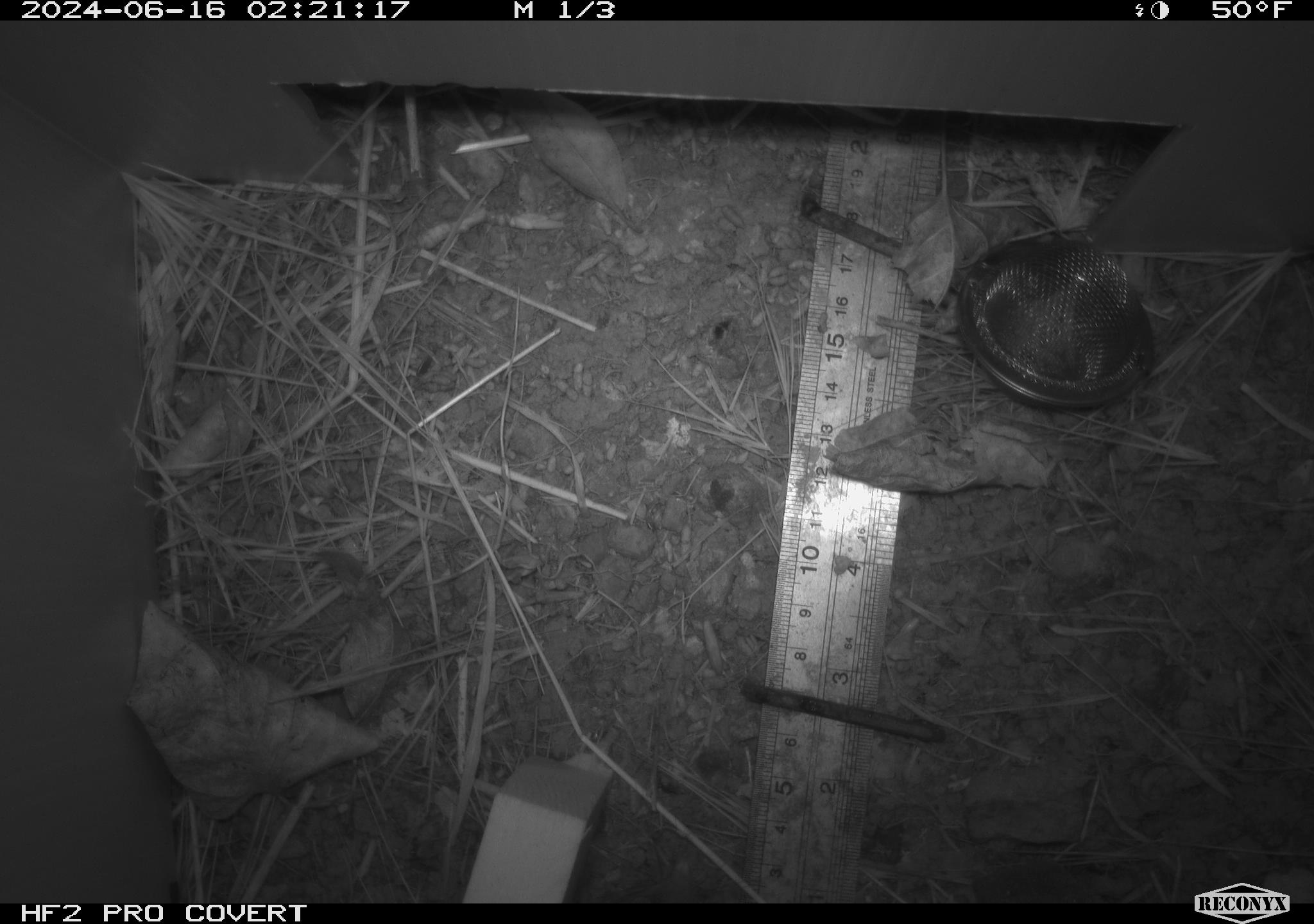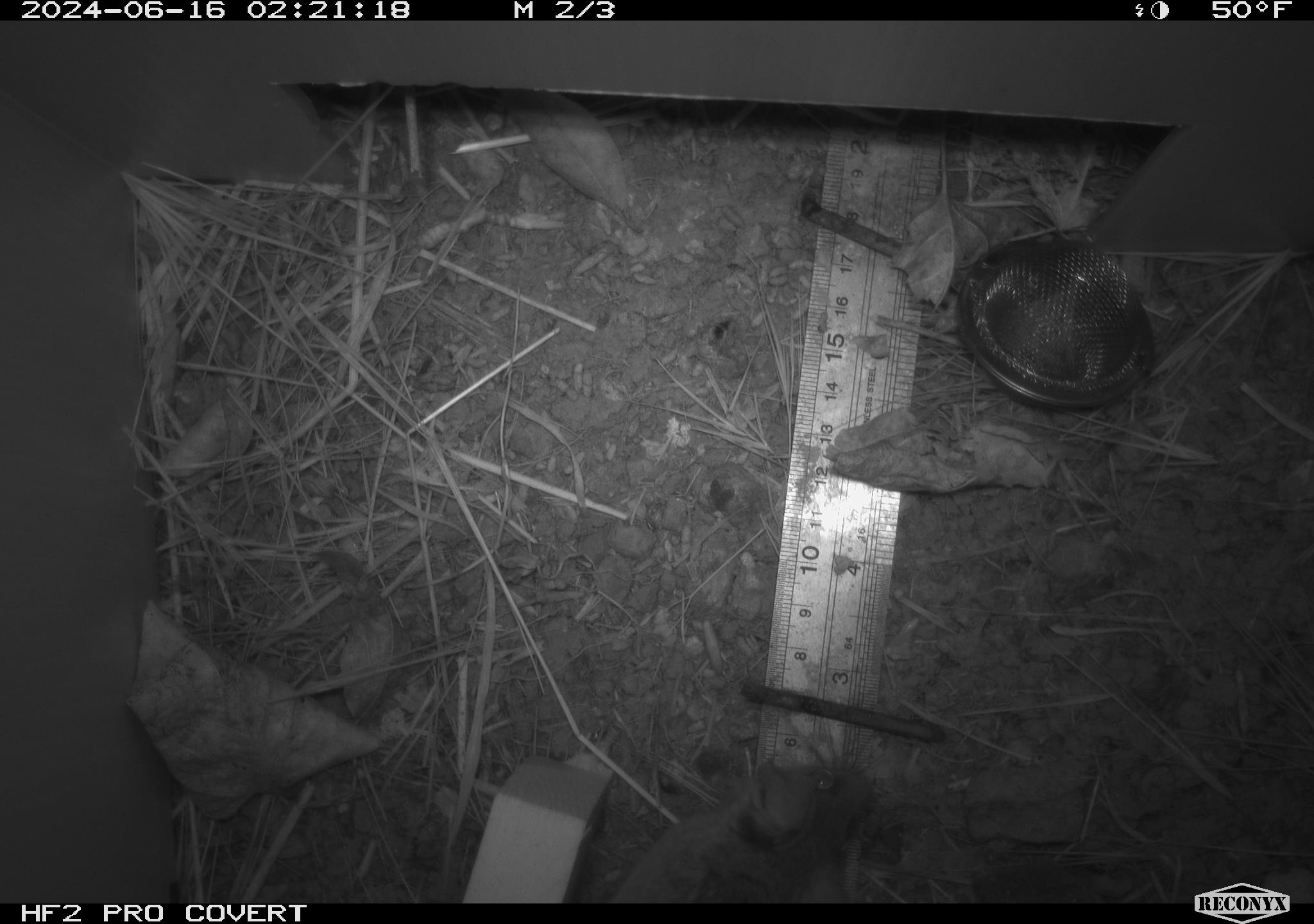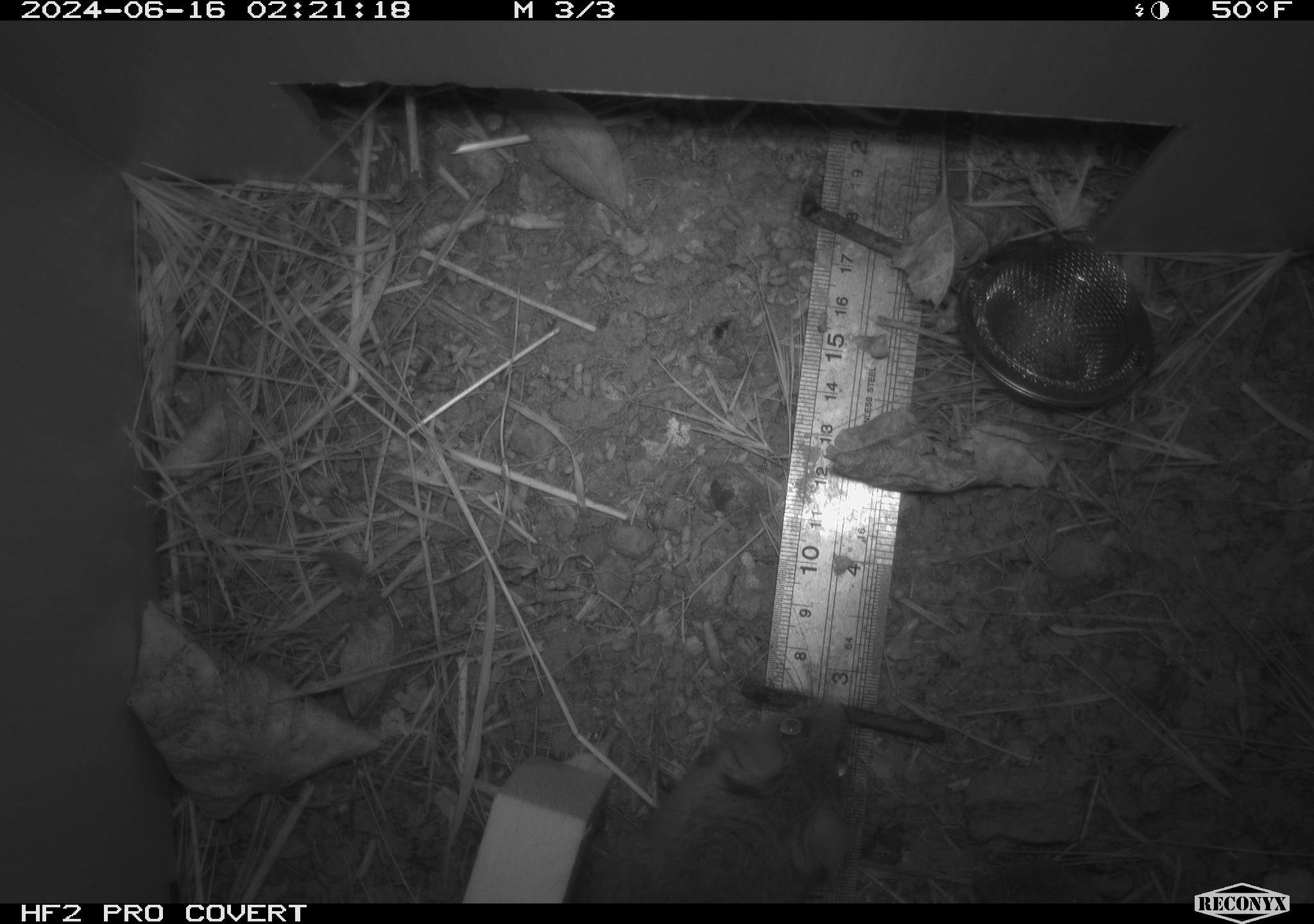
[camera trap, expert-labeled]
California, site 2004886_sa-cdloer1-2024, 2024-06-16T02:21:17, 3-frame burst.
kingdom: Animalia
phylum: Chordata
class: Mammalia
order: Rodentia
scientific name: Rodentia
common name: mouse species